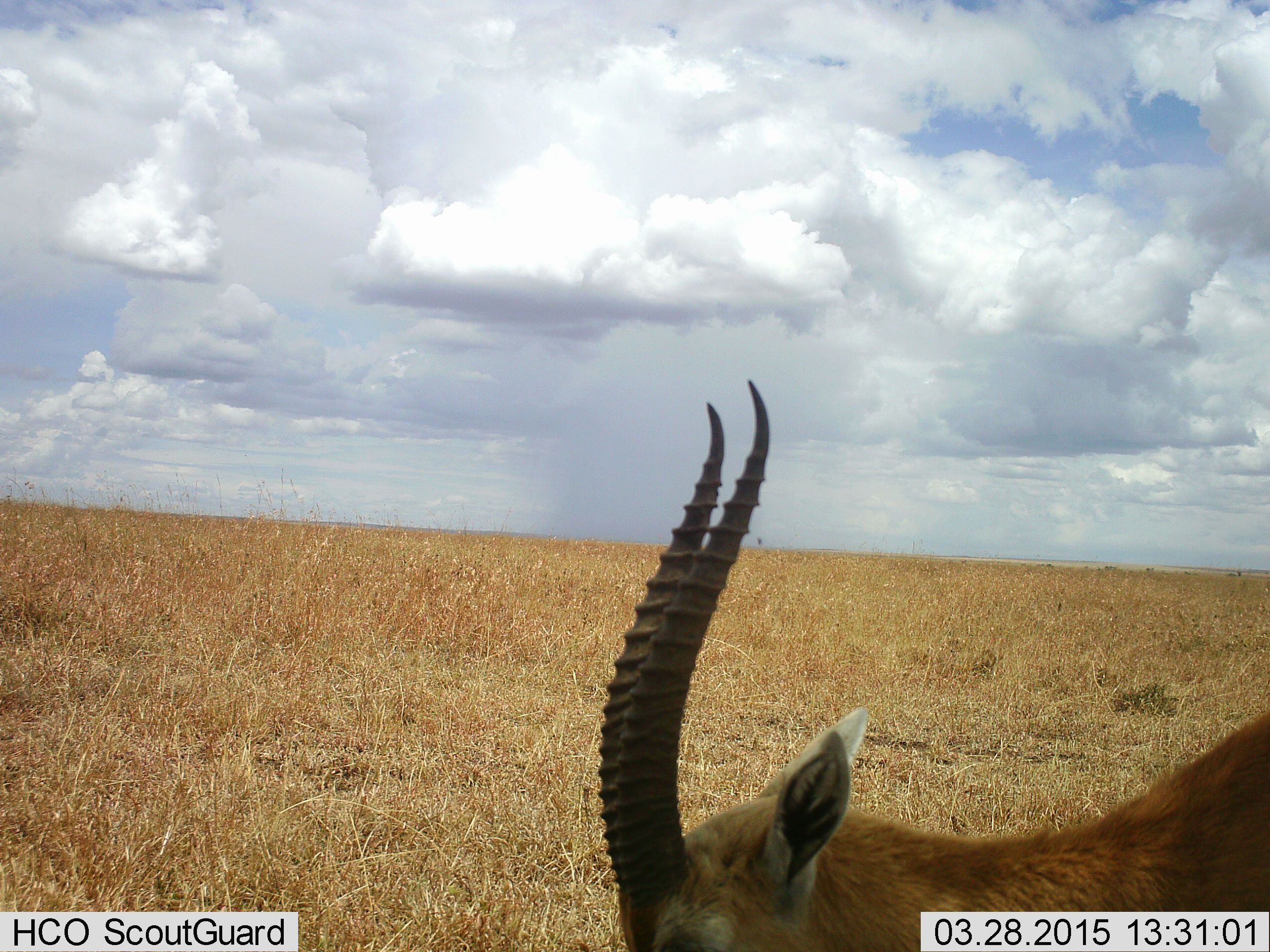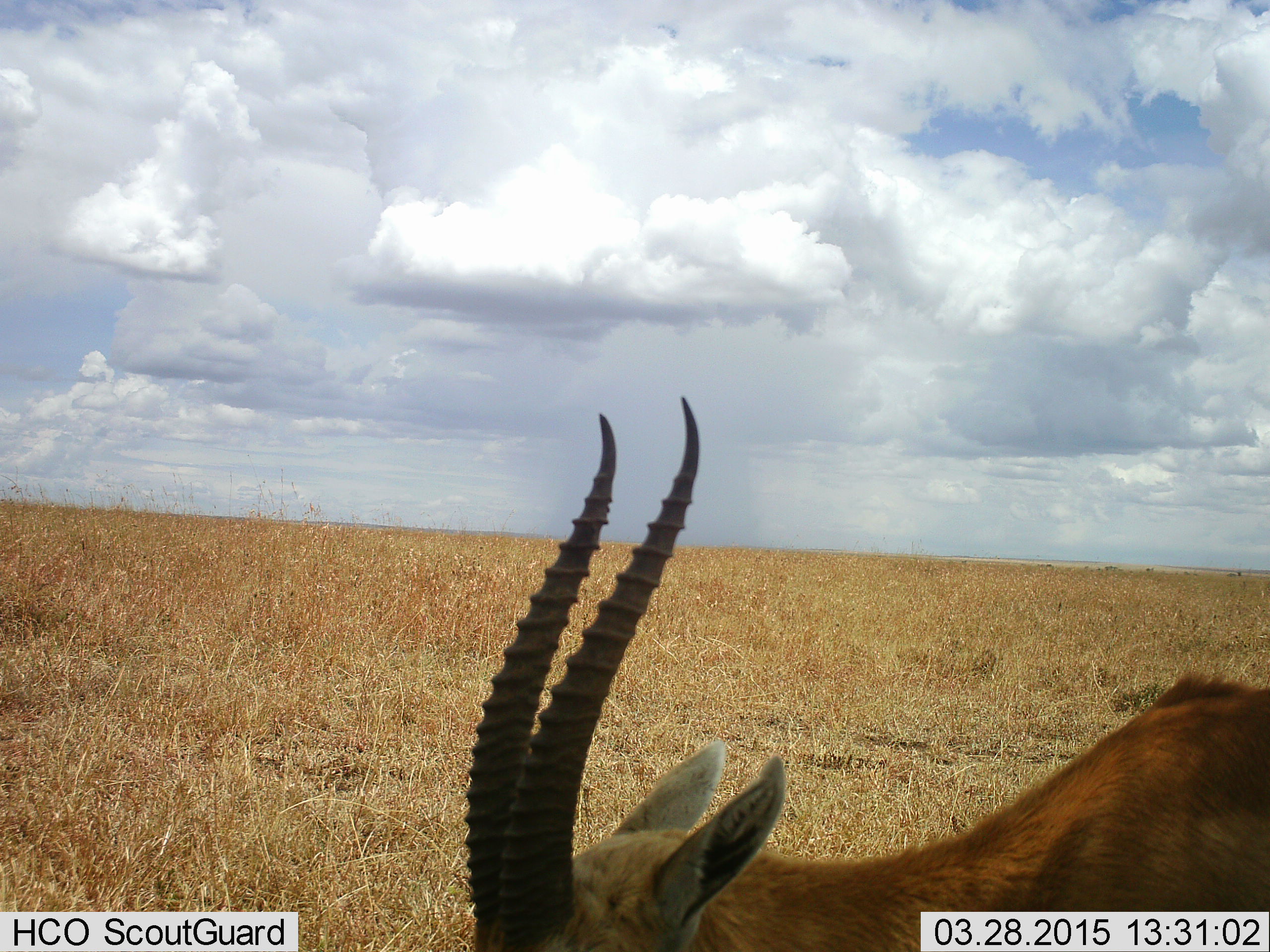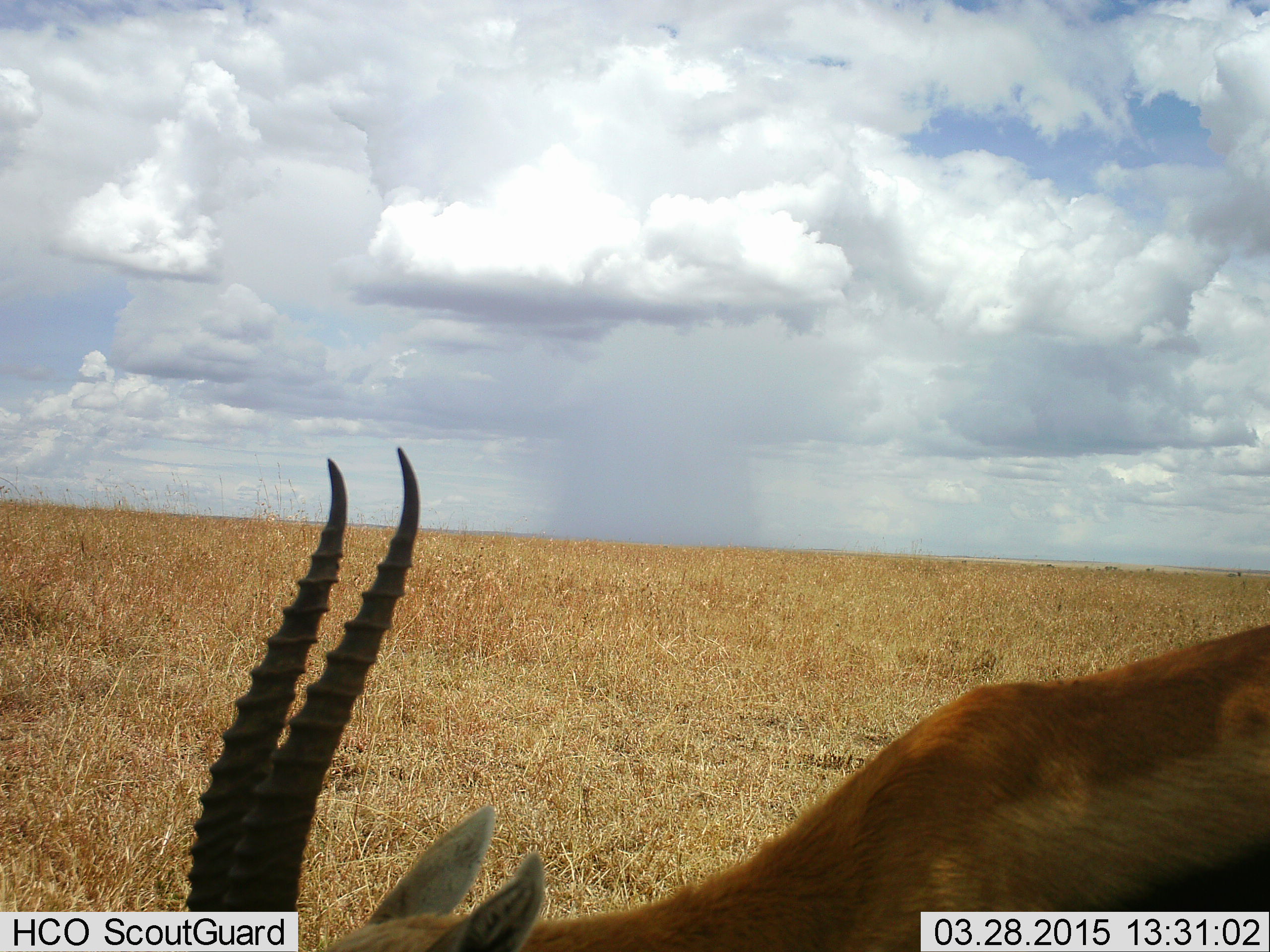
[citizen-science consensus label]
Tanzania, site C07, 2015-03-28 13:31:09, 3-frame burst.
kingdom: Animalia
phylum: Chordata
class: Mammalia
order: Artiodactyla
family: Bovidae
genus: Eudorcas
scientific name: Eudorcas thomsonii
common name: thomson's gazelle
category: gazellethomsons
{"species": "gazellethomsons (thomson's gazelle) (Eudorcas thomsonii)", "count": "1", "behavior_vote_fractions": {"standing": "60%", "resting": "0%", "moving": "30%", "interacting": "0%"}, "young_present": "0%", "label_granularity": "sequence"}